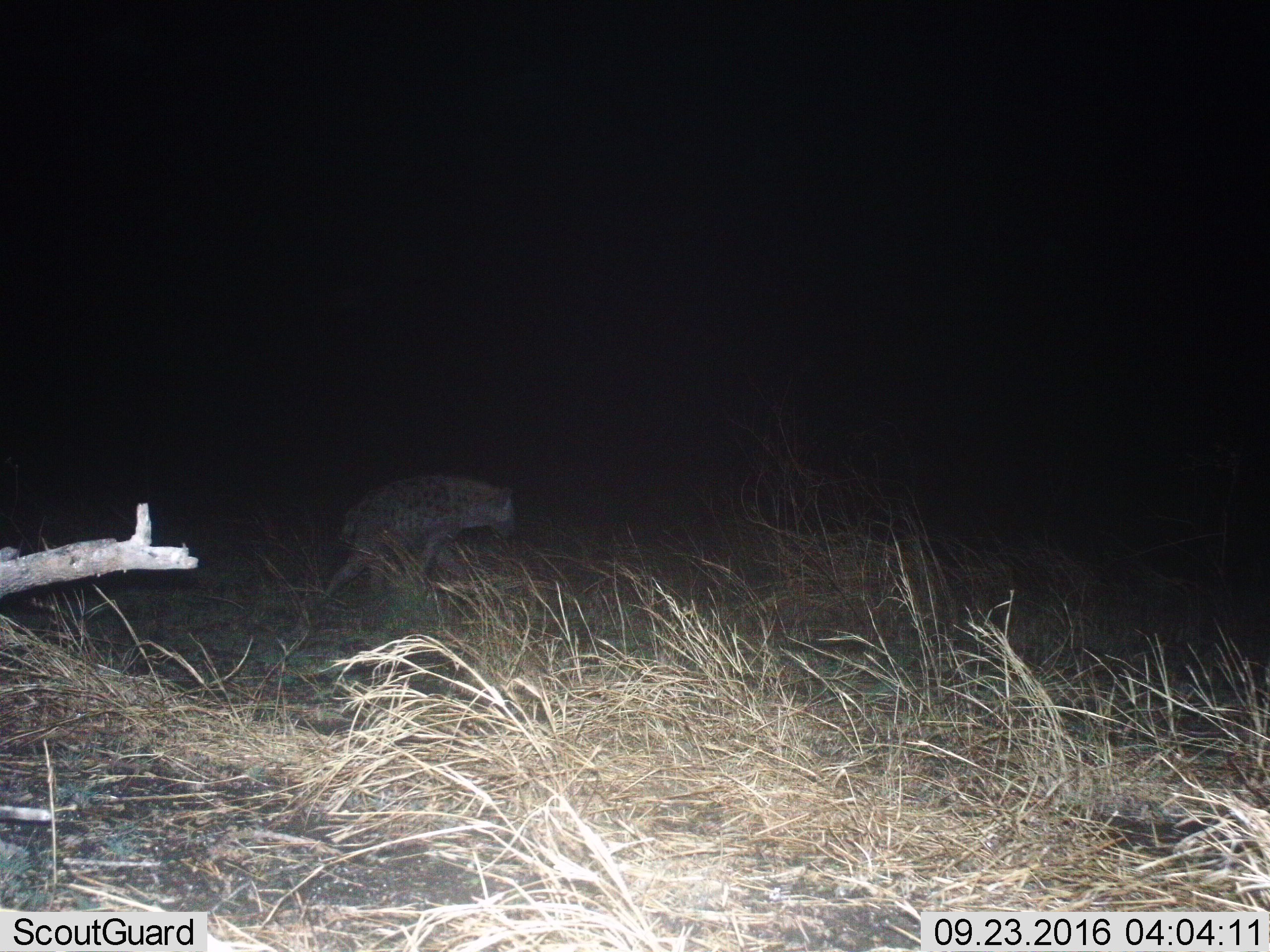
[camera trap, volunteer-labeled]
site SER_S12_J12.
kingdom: Animalia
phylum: Chordata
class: Mammalia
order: Carnivora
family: Hyaenidae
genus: Crocuta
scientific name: Crocuta crocuta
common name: spotted hyena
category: hyenaspotted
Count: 1.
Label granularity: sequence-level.